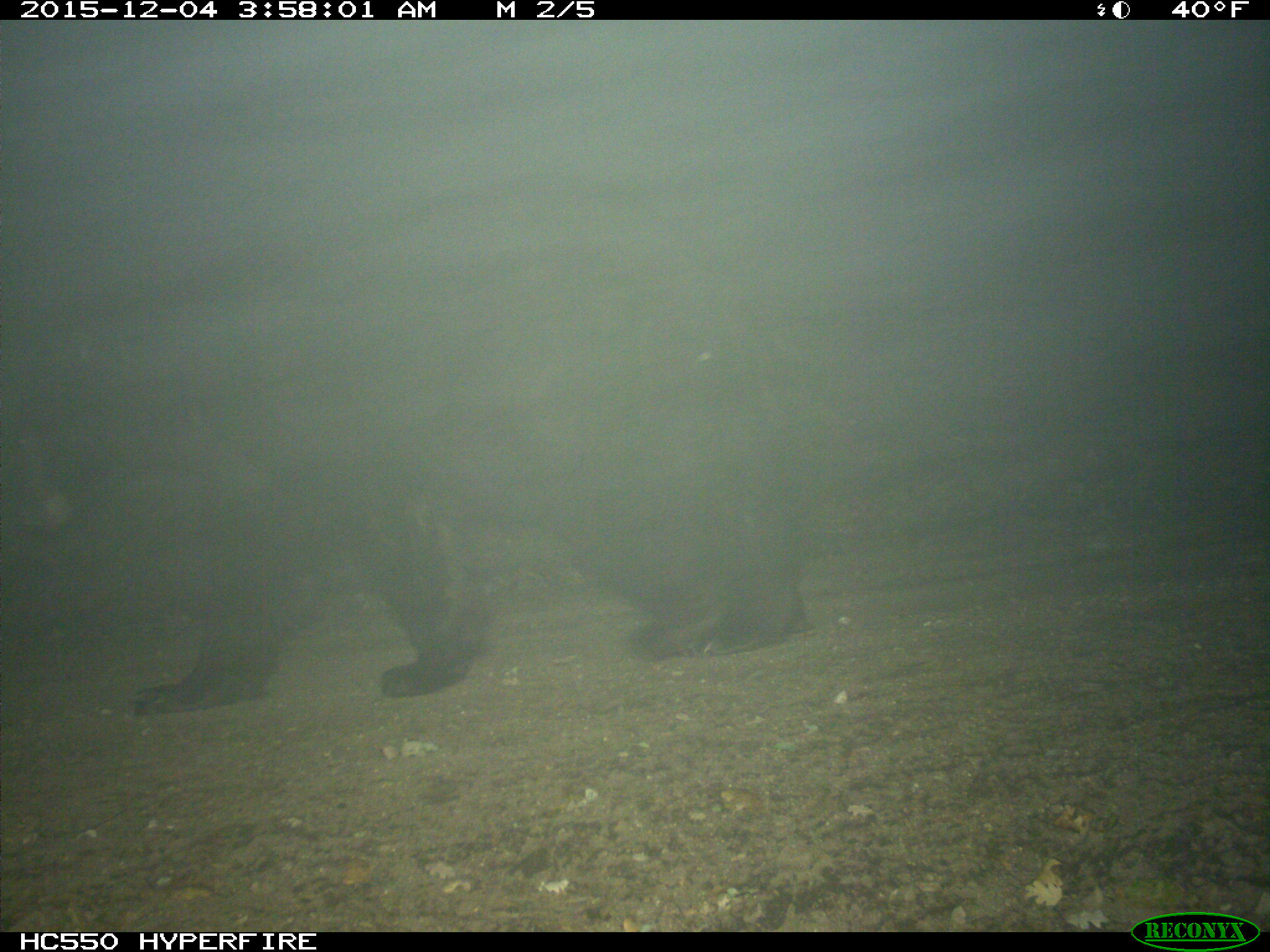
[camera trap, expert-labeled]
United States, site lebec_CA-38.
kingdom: Animalia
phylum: Chordata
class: Mammalia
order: Carnivora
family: Ursidae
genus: Ursus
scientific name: Ursus americanus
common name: american black bear